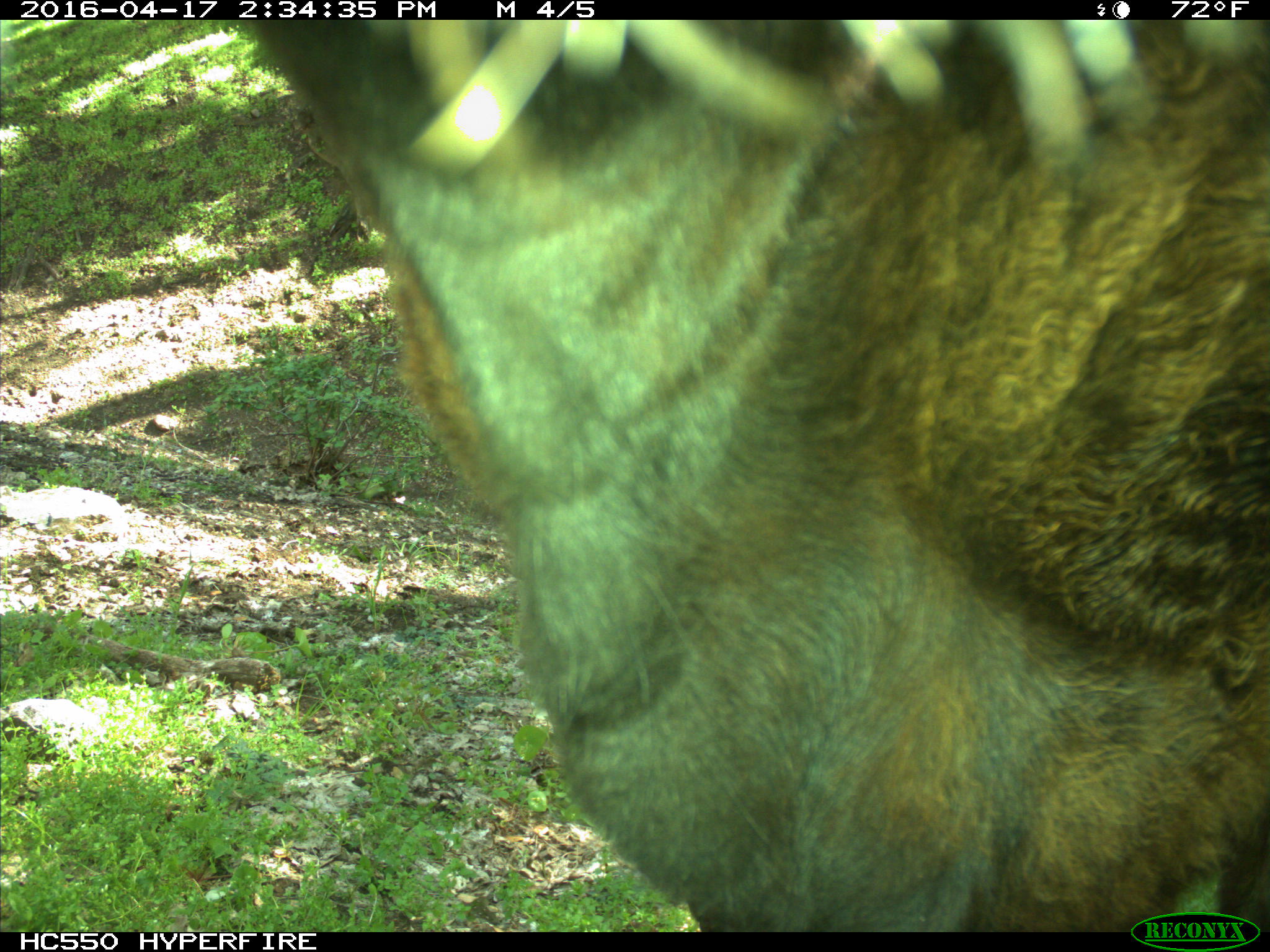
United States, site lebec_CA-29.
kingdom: Animalia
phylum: Chordata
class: Mammalia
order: Artiodactyla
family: Bovidae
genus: Bos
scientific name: Bos taurus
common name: domestic cow